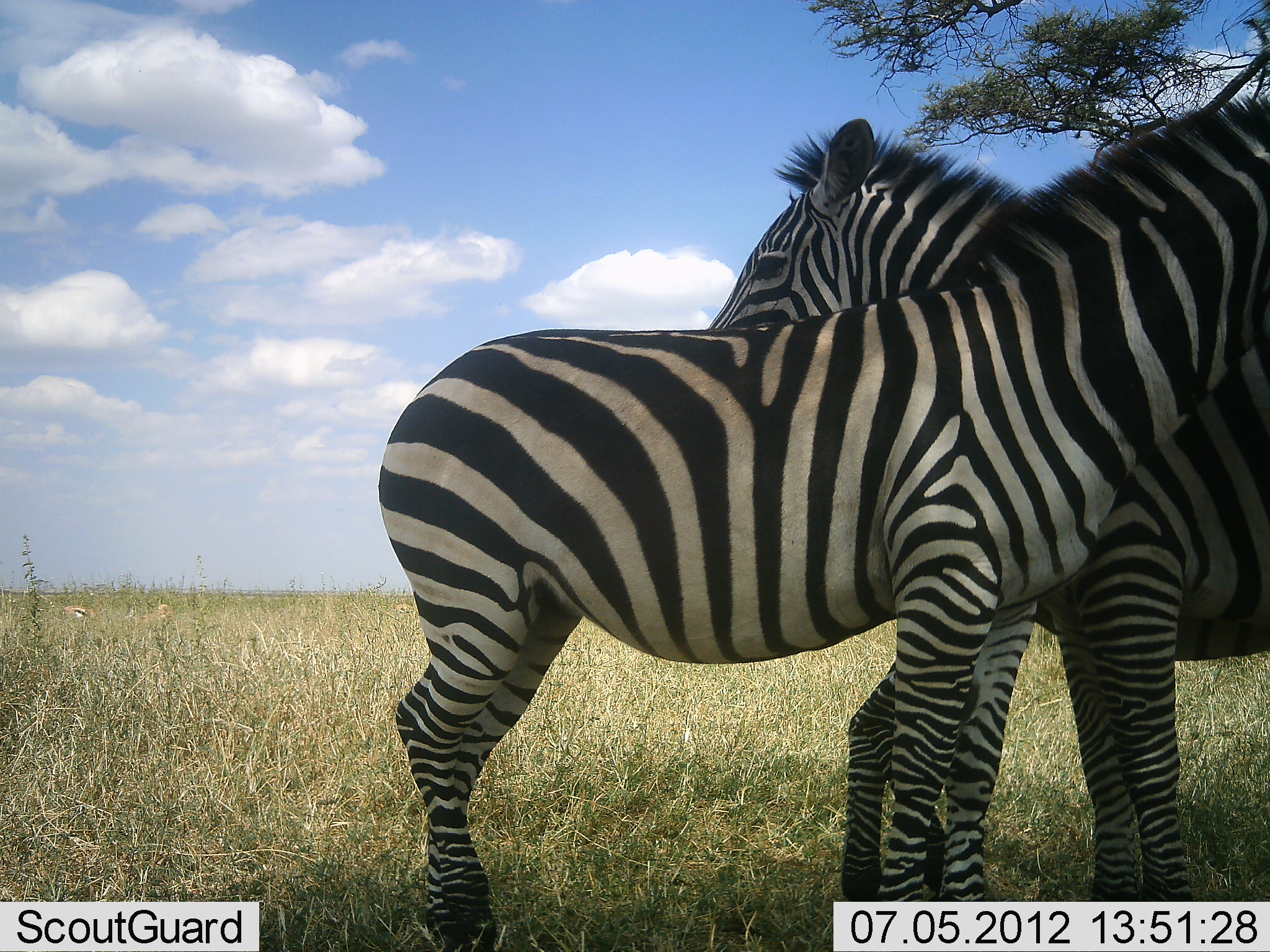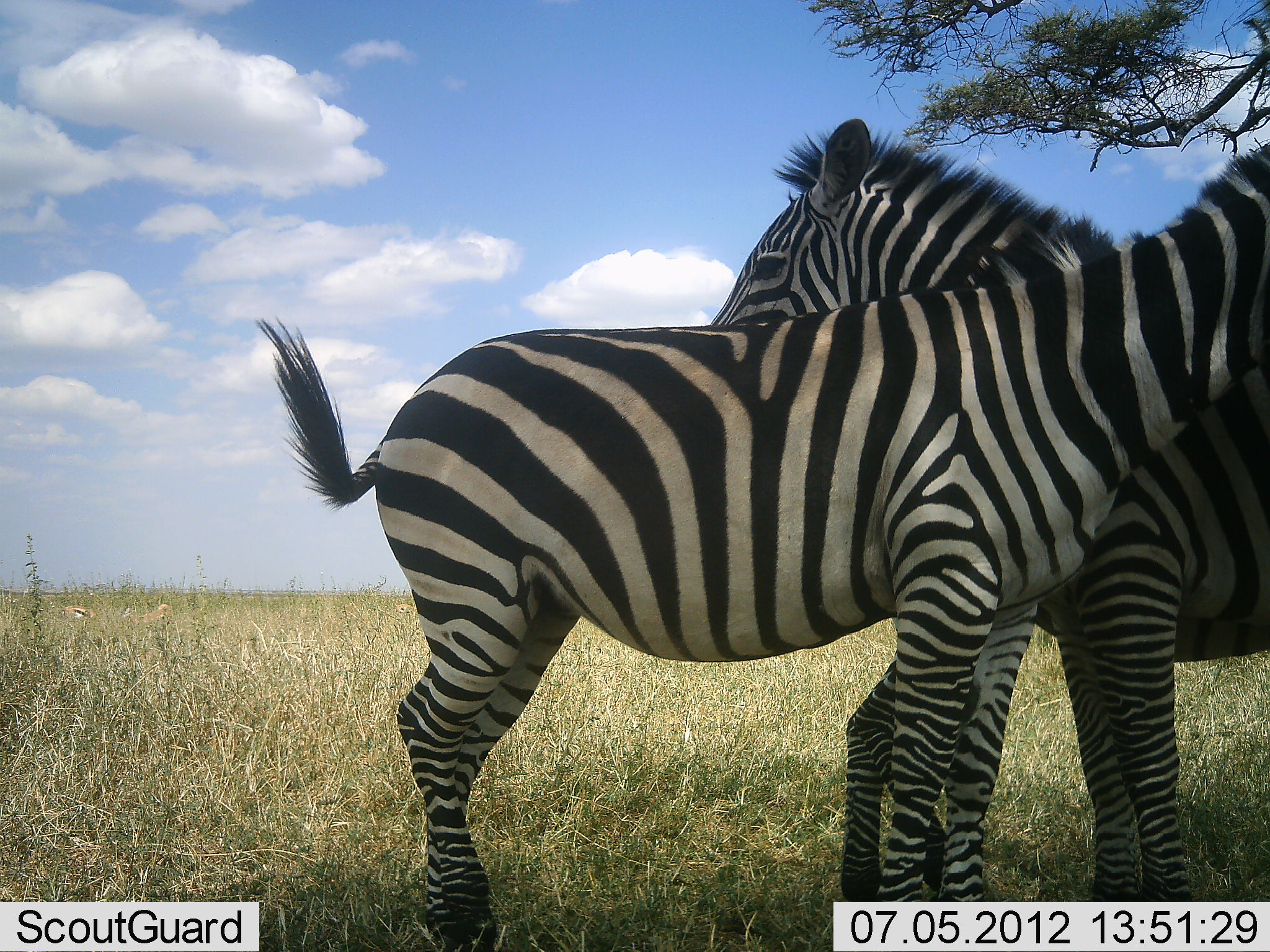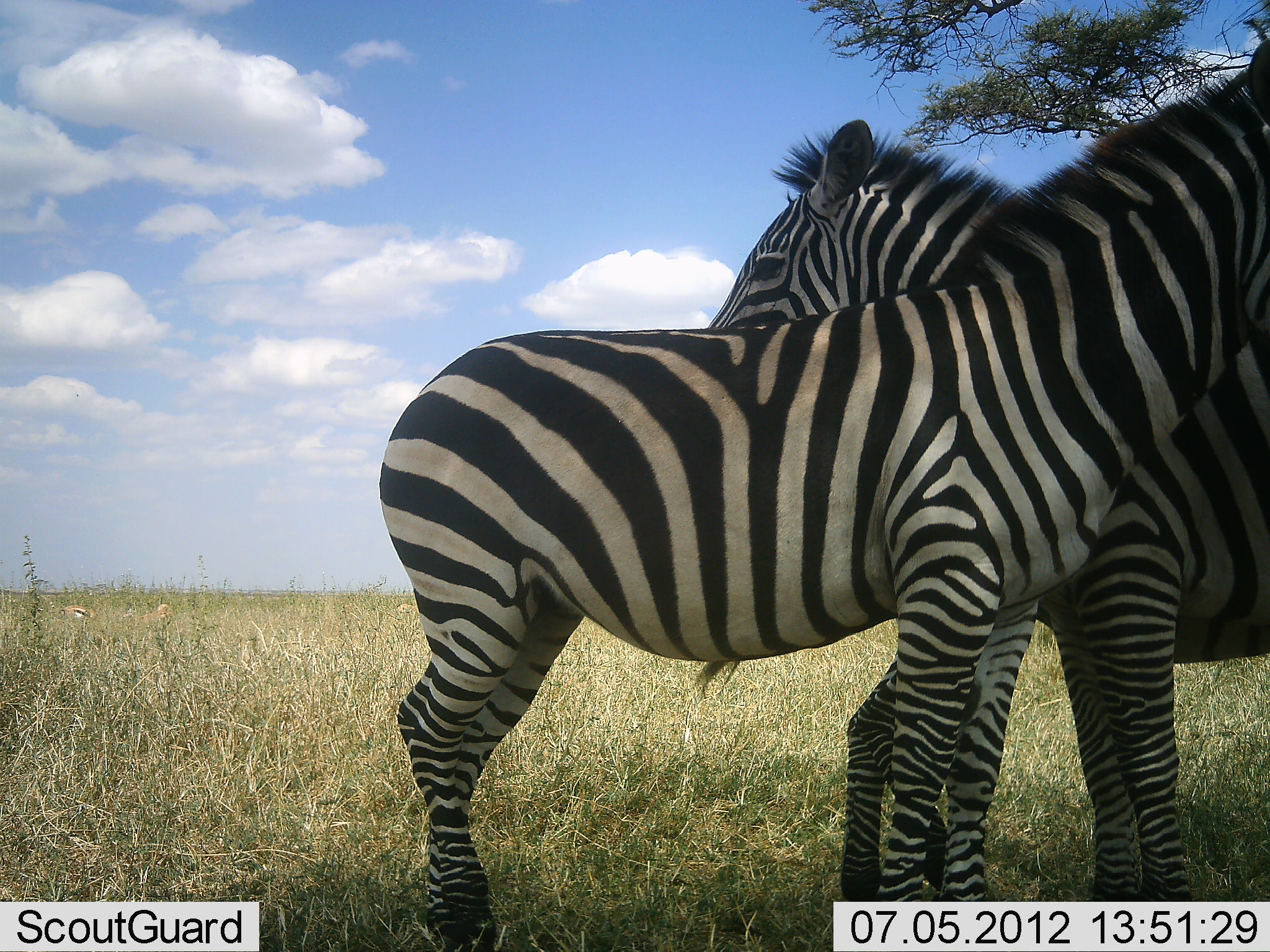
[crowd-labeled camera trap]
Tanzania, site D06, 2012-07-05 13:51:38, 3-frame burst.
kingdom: Animalia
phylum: Chordata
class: Mammalia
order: Perissodactyla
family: Equidae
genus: Equus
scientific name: Equus quagga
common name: plains zebra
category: zebra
Zebra (plains zebra) (Equus quagga), count 2. Behavior (volunteer vote fractions): standing 92%, resting 8%, moving 0%, interacting 42%. Young present (vote fraction): 0%. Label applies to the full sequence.